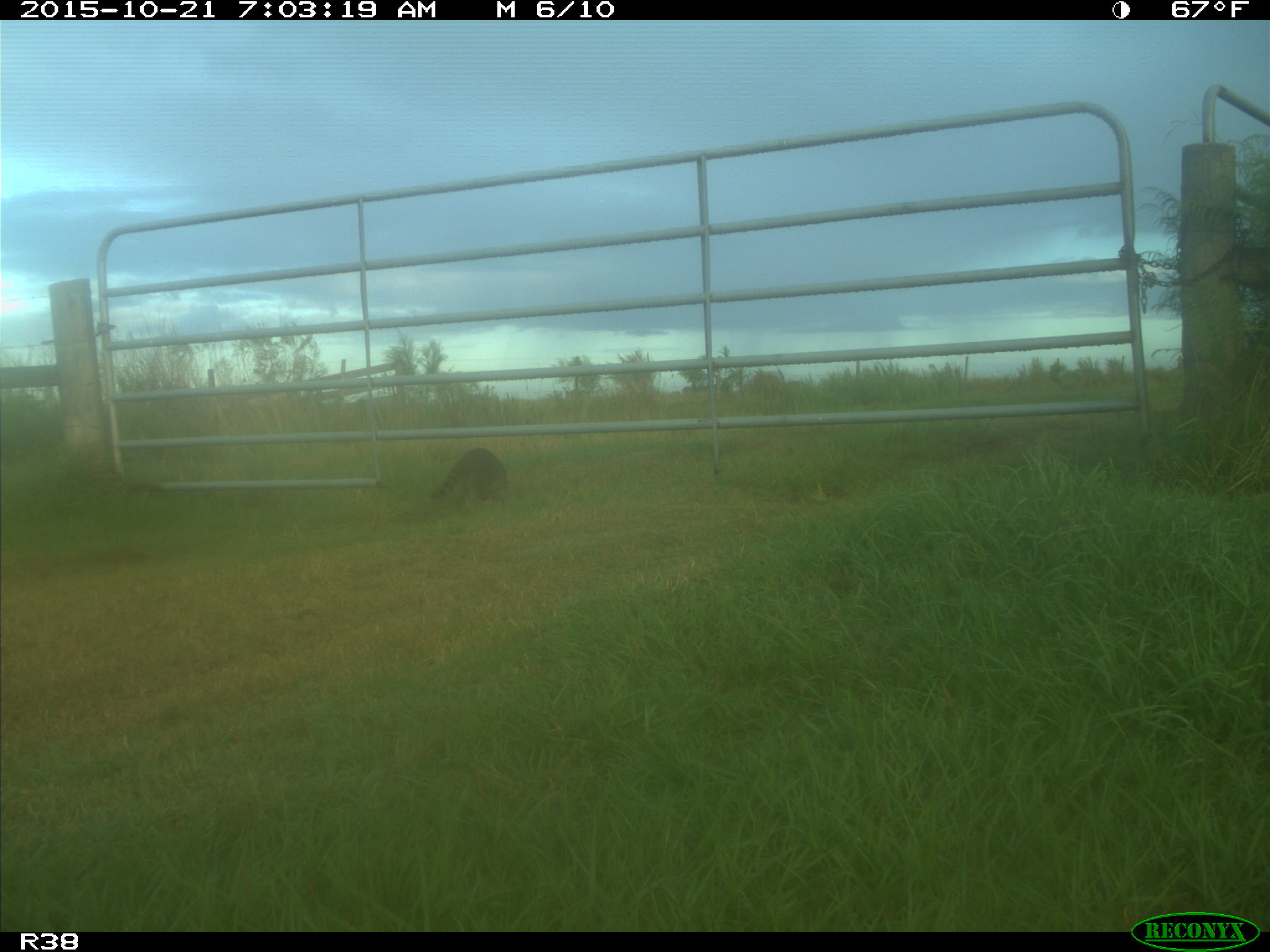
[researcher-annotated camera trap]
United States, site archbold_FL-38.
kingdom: Animalia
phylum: Chordata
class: Mammalia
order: Carnivora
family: Procyonidae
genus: Procyon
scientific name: Procyon lotor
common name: common raccoon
Procyon lotor (common raccoon).